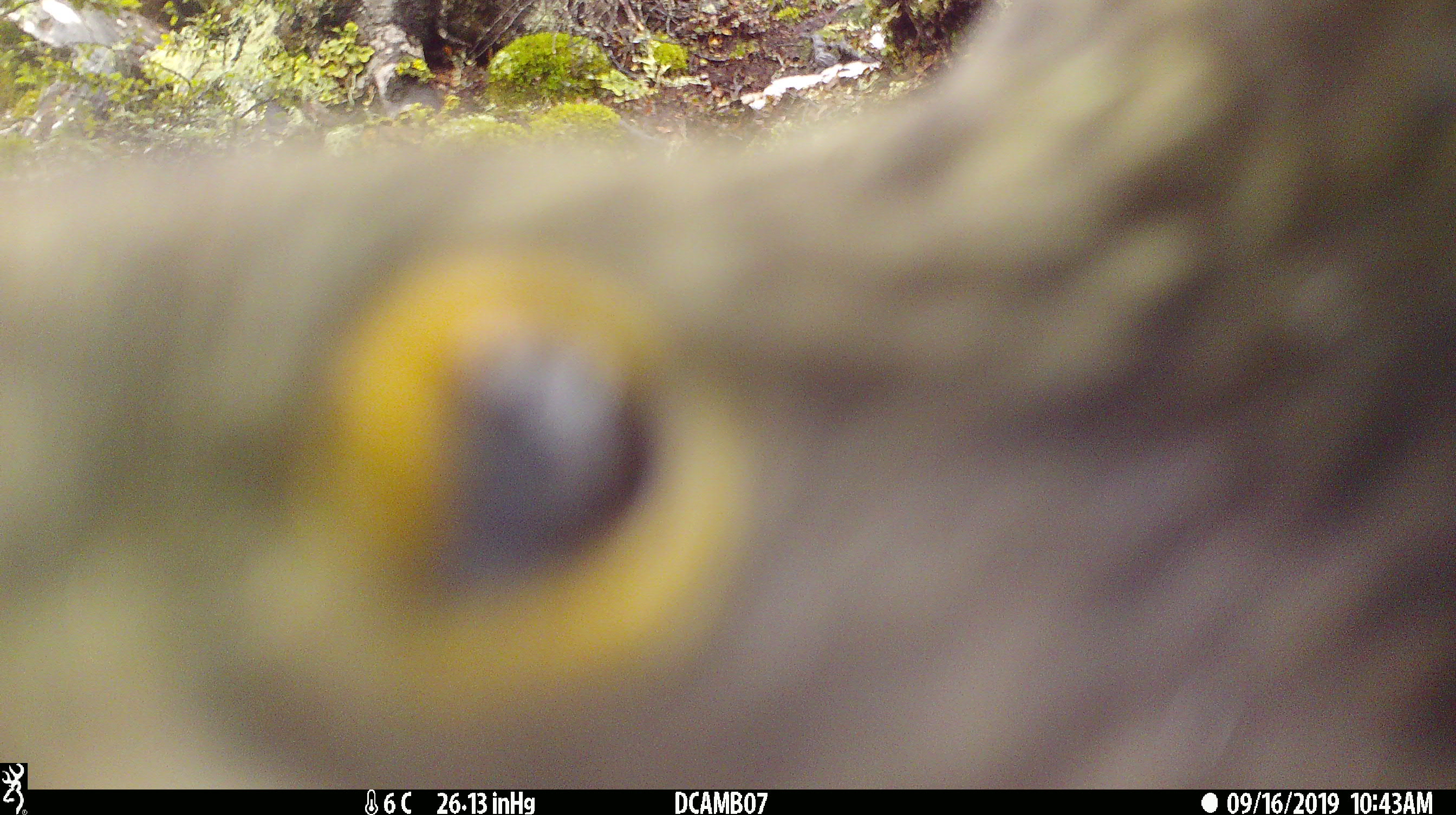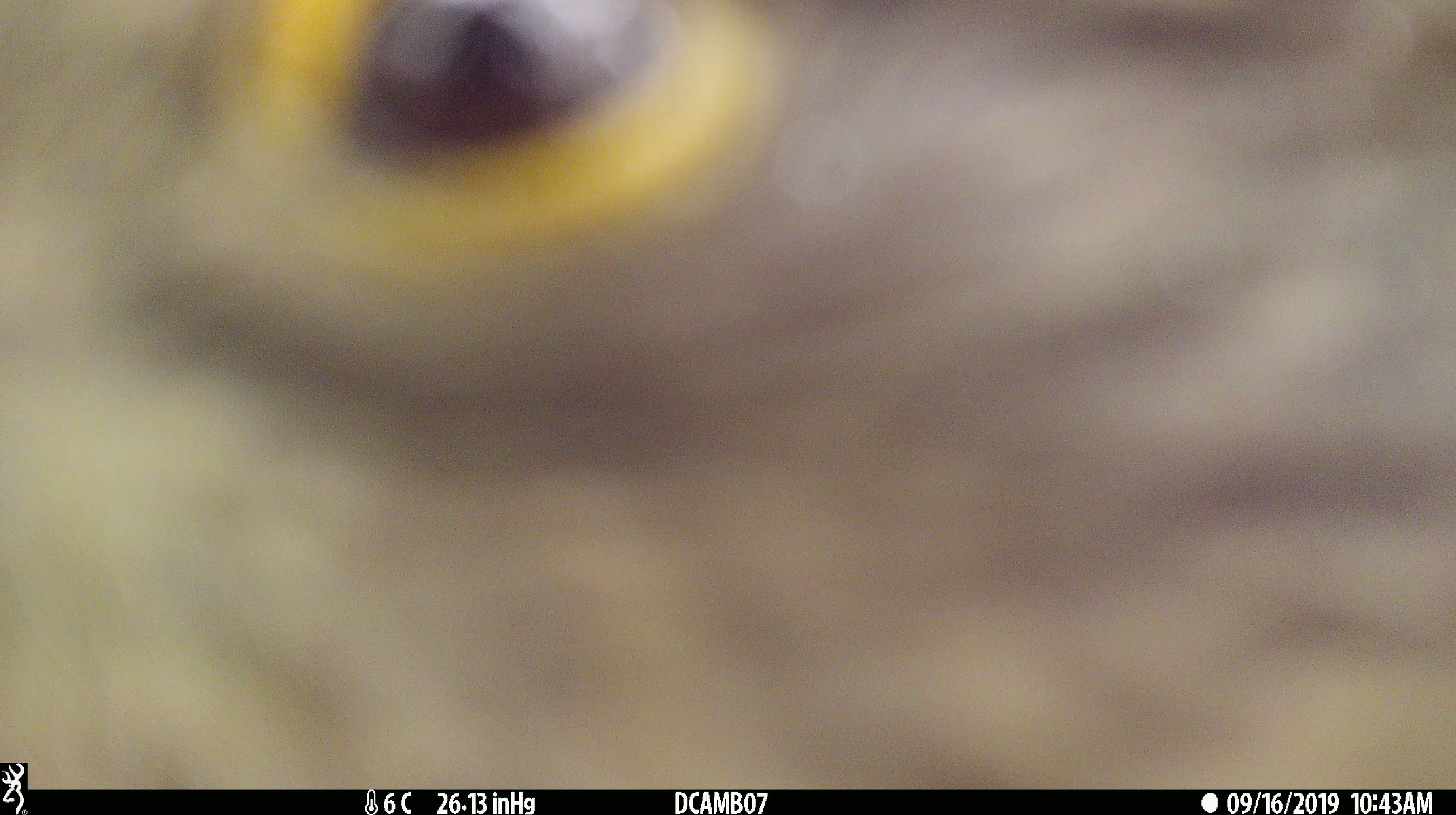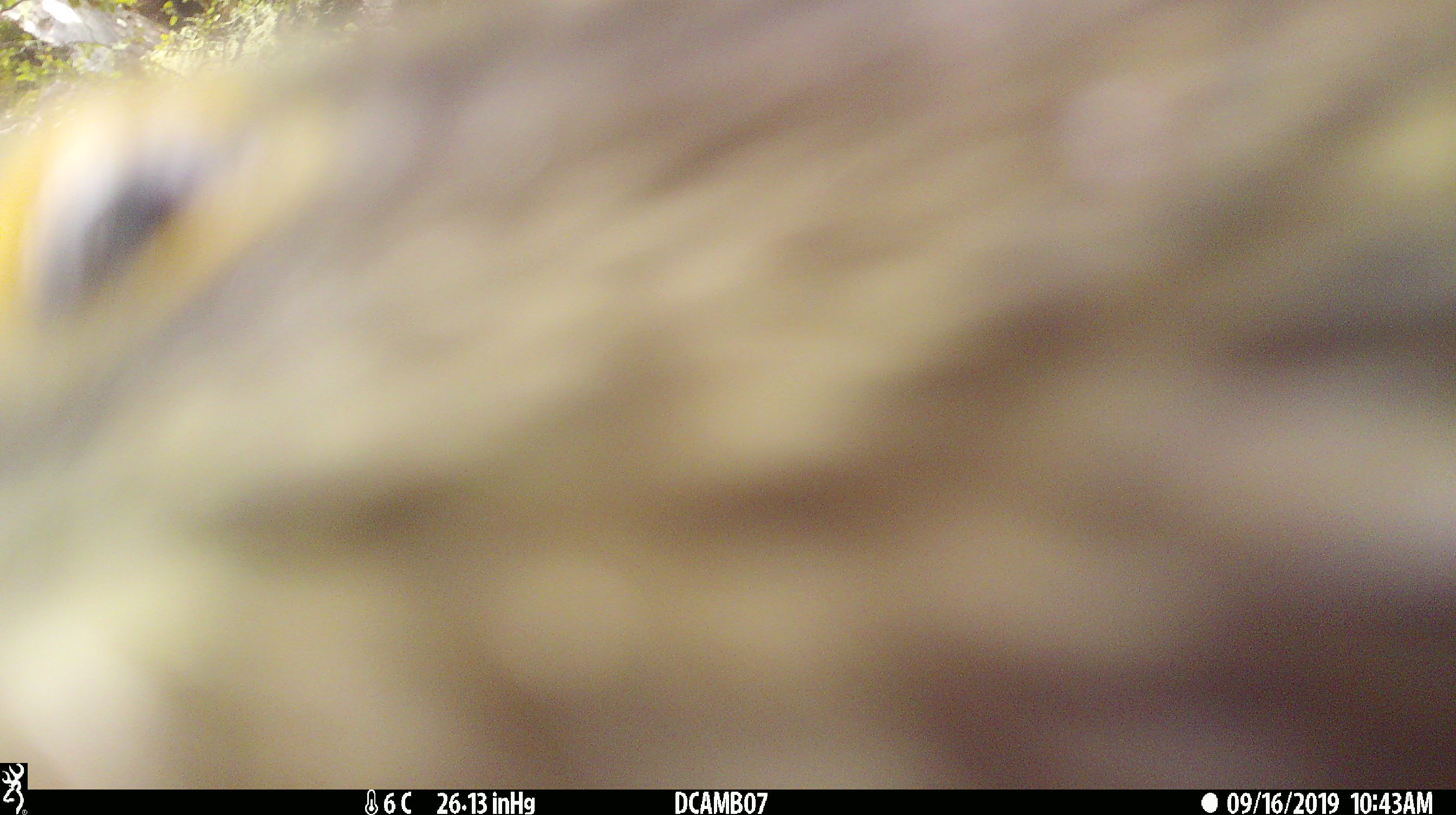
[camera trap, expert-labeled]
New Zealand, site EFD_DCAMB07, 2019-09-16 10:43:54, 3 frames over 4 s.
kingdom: Animalia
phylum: Chordata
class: Aves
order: Psittaciformes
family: Strigopidae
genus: Nestor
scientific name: Nestor notabilis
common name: kea